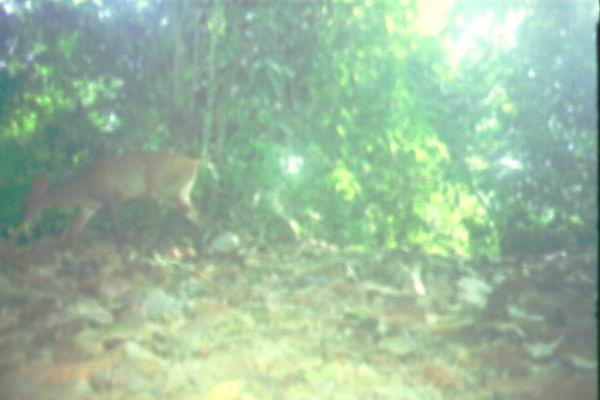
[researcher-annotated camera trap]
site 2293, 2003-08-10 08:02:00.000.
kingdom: Animalia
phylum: Chordata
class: Mammalia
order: Artiodactyla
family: Cervidae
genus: Muntiacus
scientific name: Muntiacus muntjak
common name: southern red muntjac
Muntiacus muntjak (southern red muntjac), count 1.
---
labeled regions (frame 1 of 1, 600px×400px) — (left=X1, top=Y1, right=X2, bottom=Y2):
muntiacus muntjak: (left=20, top=151, right=218, bottom=264)